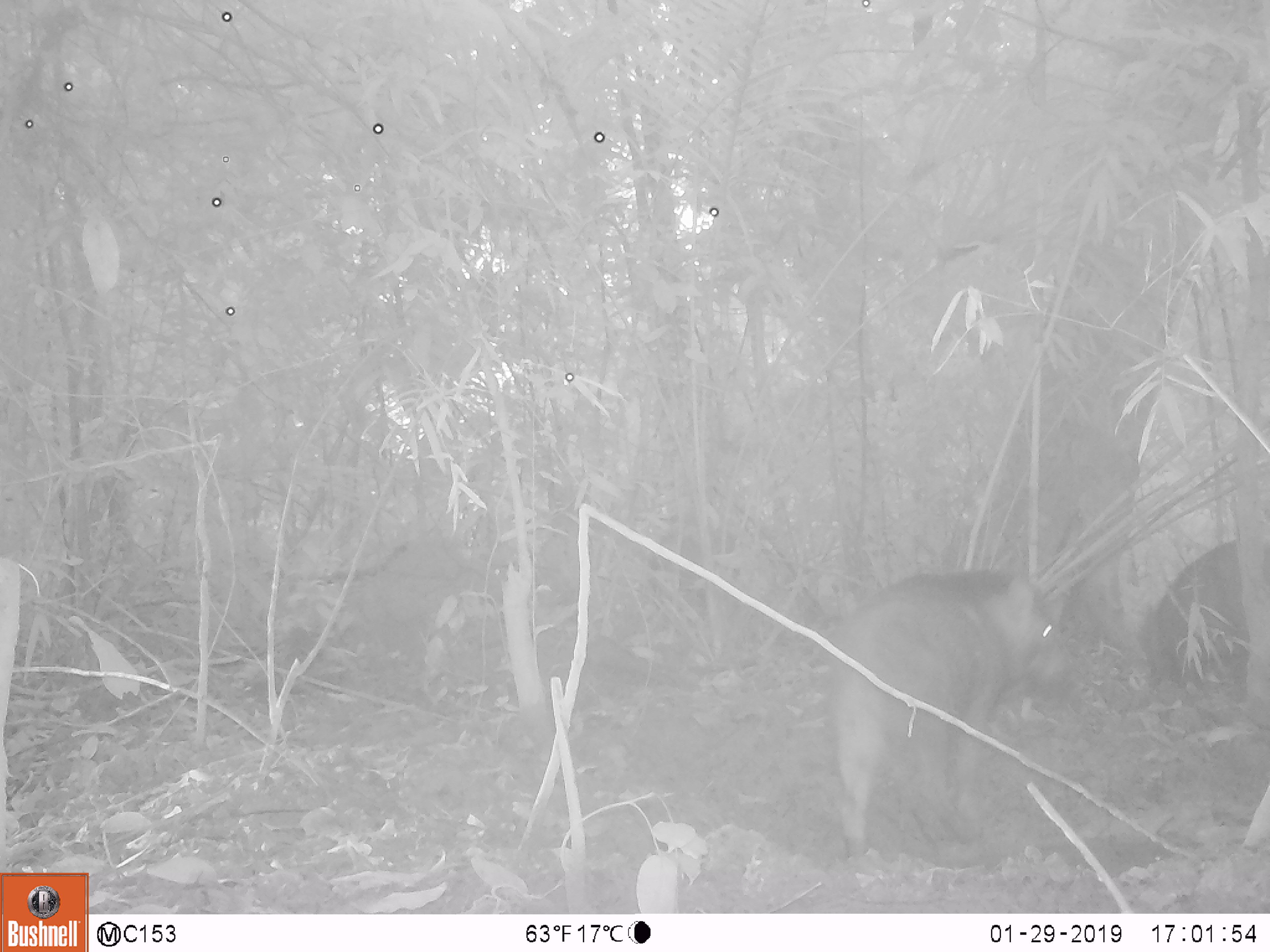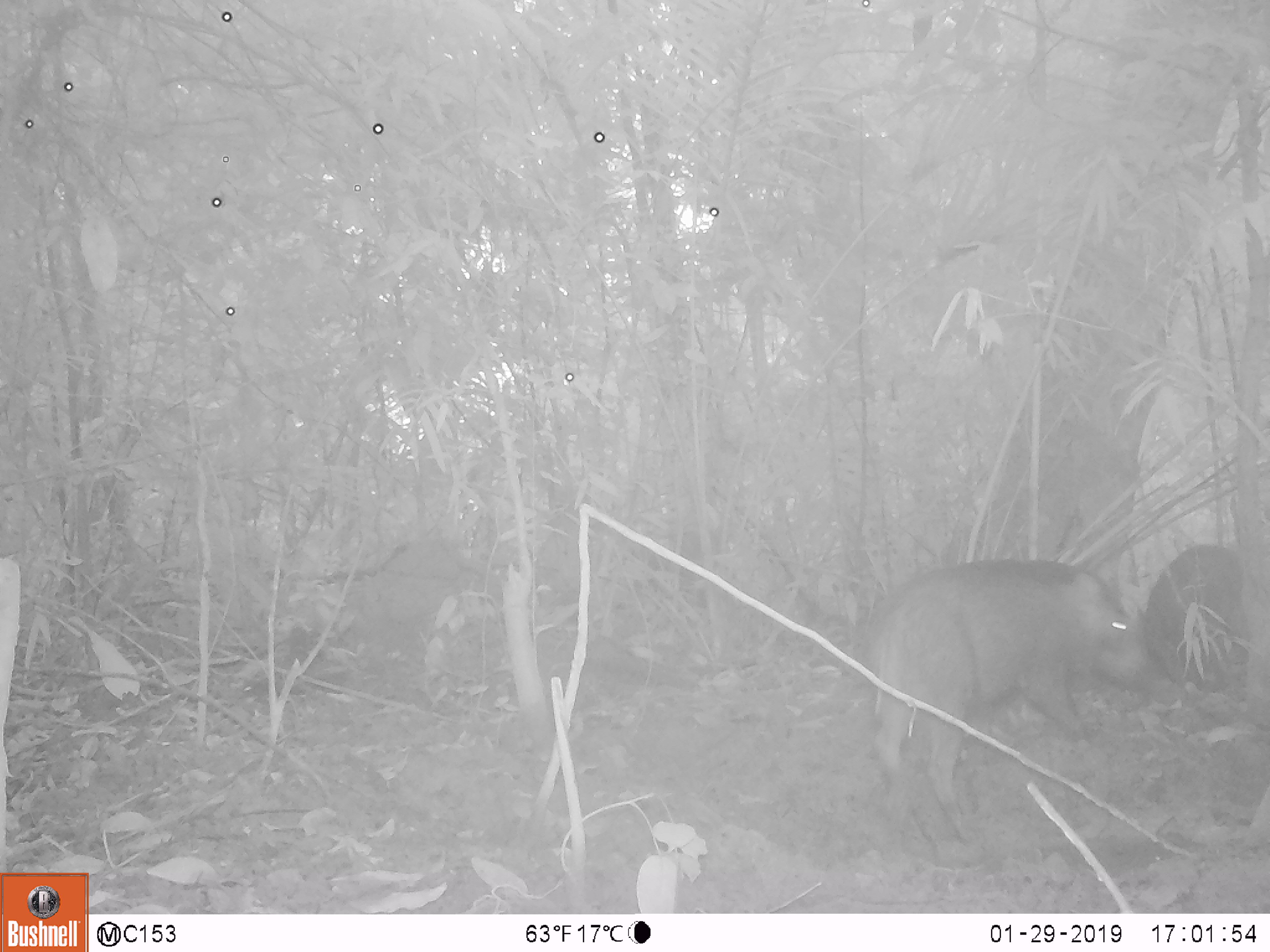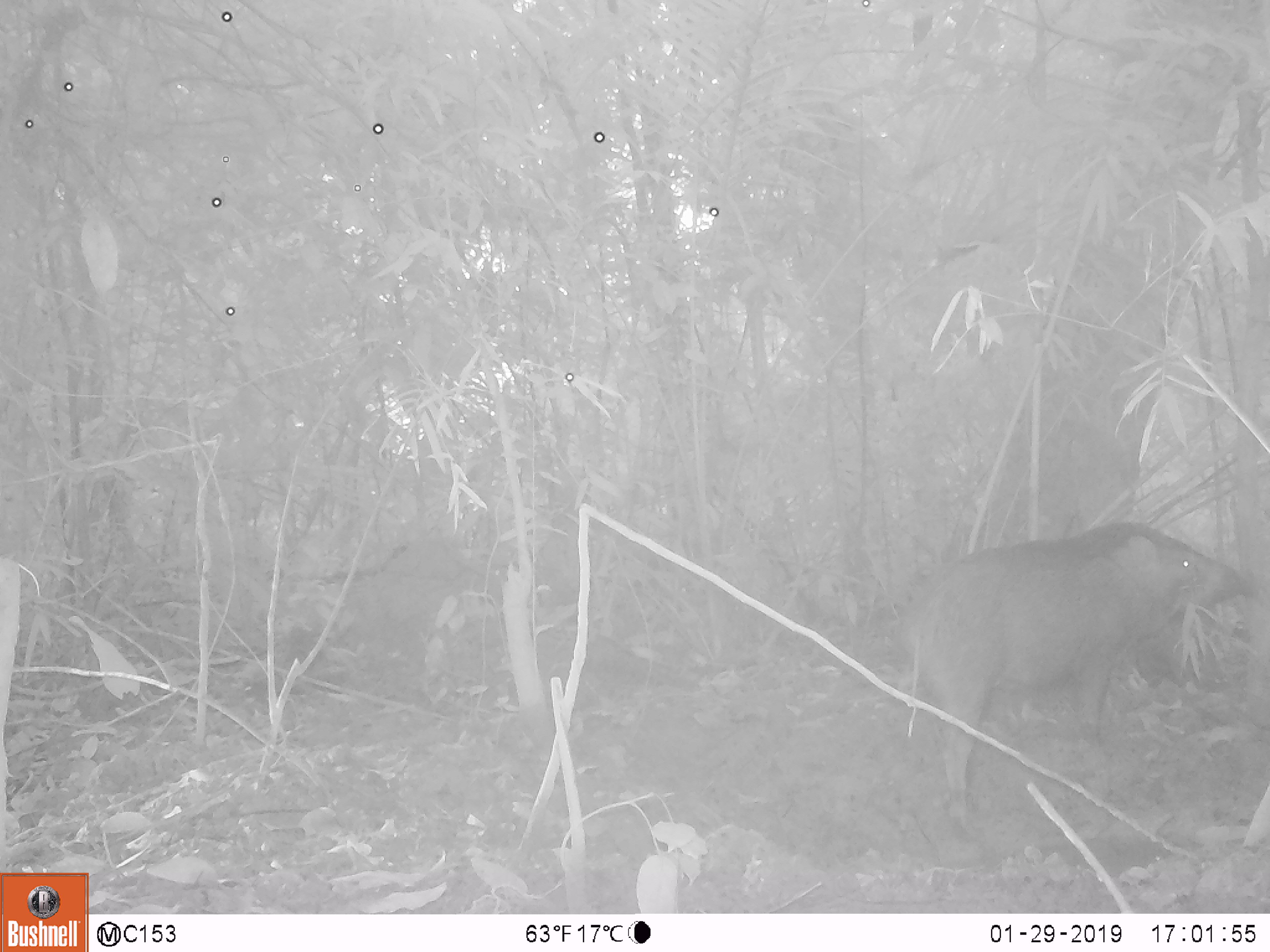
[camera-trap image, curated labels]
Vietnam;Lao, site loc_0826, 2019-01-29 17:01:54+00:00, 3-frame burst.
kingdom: Animalia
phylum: Chordata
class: Mammalia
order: Artiodactyla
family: Suidae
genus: Sus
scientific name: Sus scrofa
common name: eurasian wild pig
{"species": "eurasian wild pig (Sus scrofa)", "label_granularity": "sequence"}